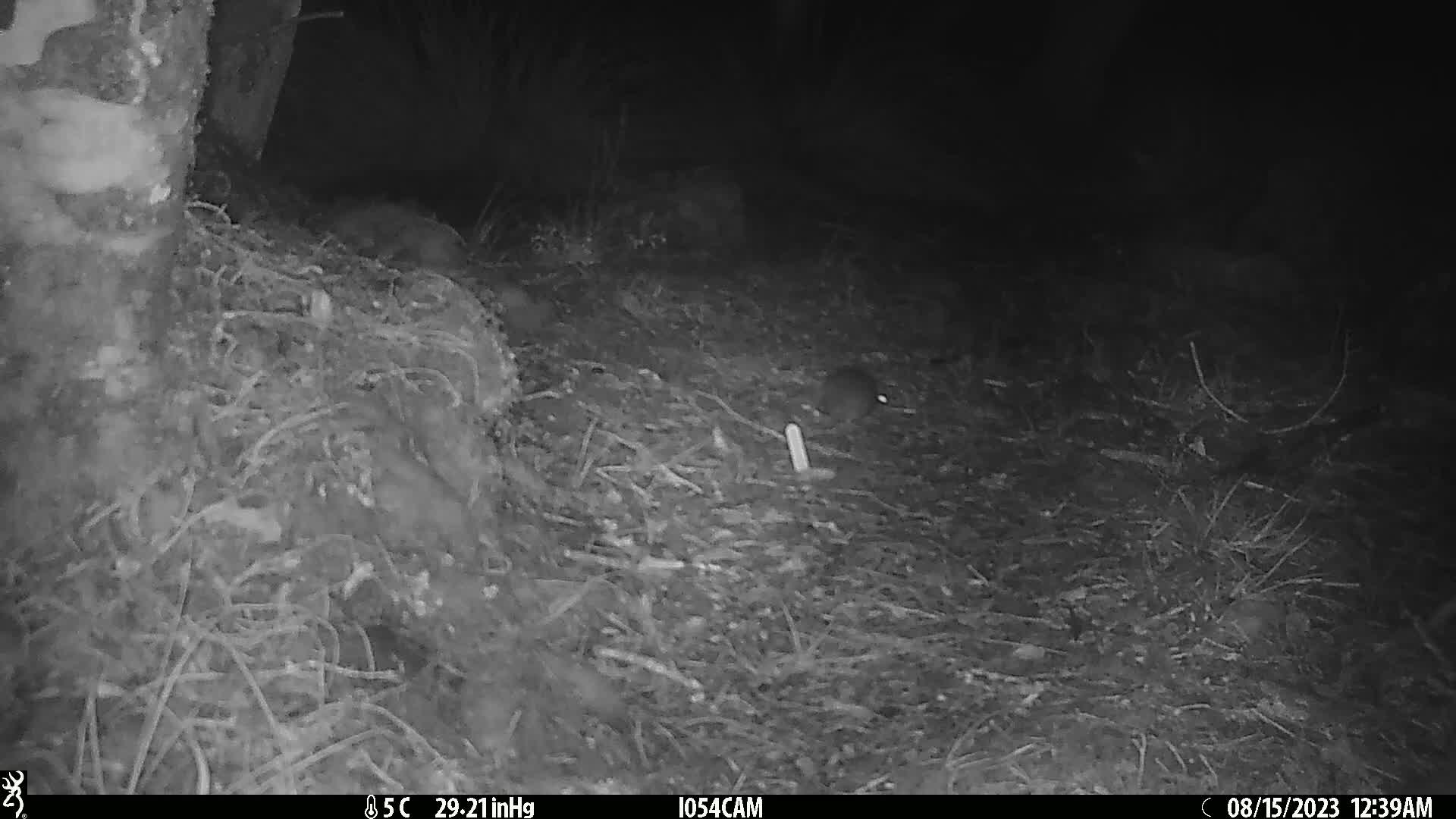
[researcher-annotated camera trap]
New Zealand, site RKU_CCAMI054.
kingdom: Animalia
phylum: Chordata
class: Mammalia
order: Rodentia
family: Muridae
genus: Rattus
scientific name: Rattus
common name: rat